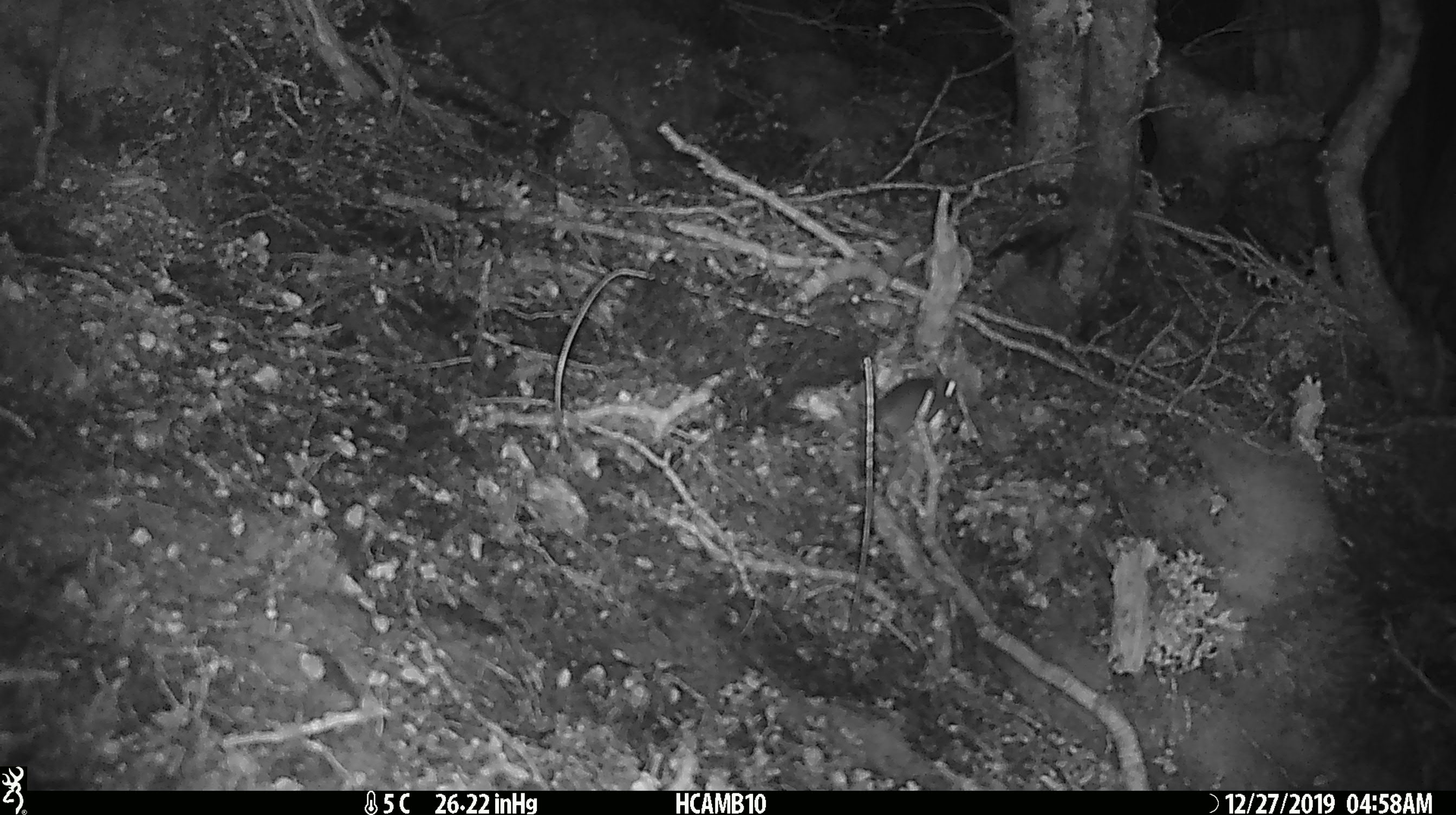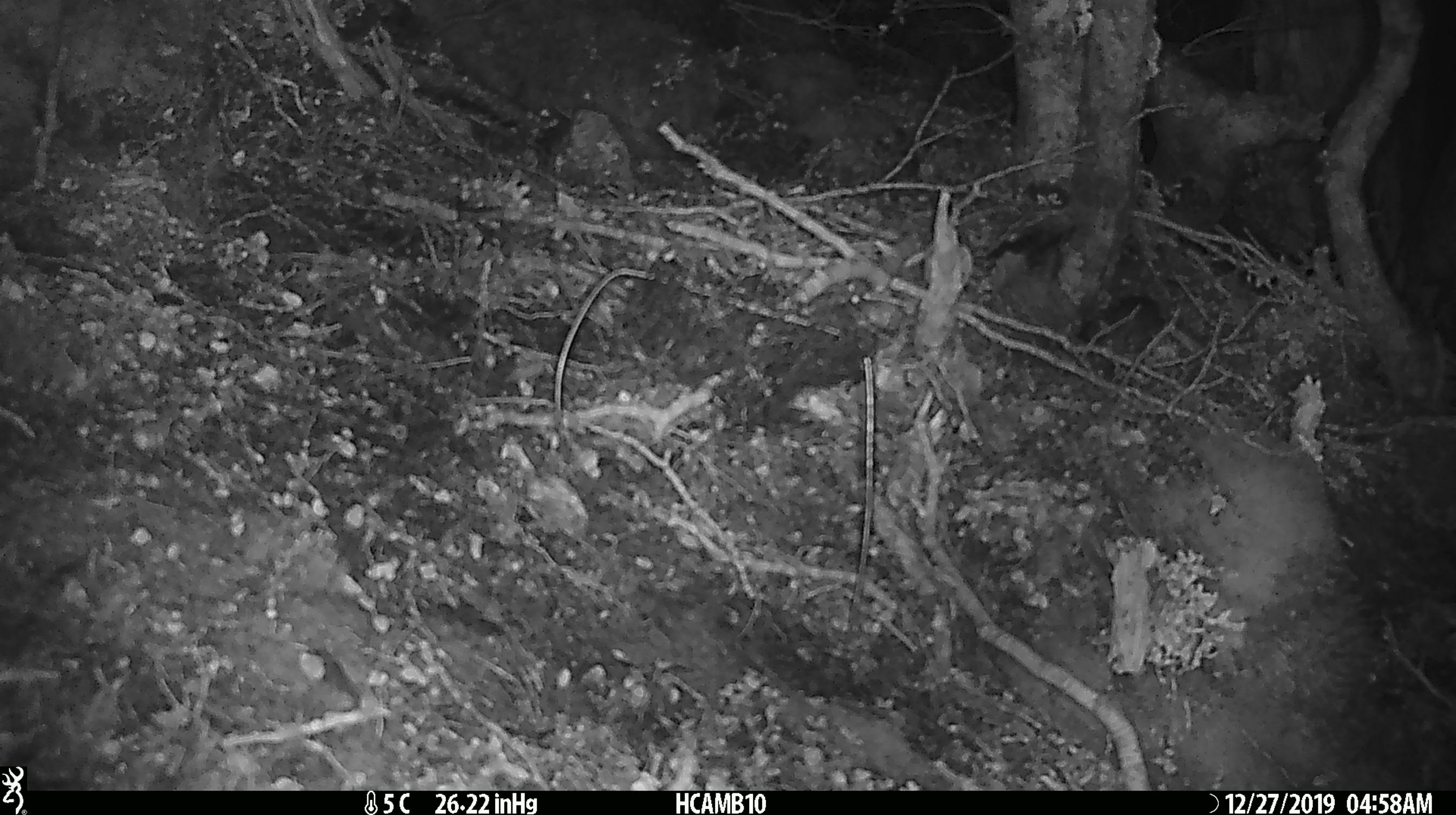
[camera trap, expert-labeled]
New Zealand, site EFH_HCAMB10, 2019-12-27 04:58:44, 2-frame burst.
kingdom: Animalia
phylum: Chordata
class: Mammalia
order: Rodentia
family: Muridae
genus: Mus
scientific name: Mus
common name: mouse